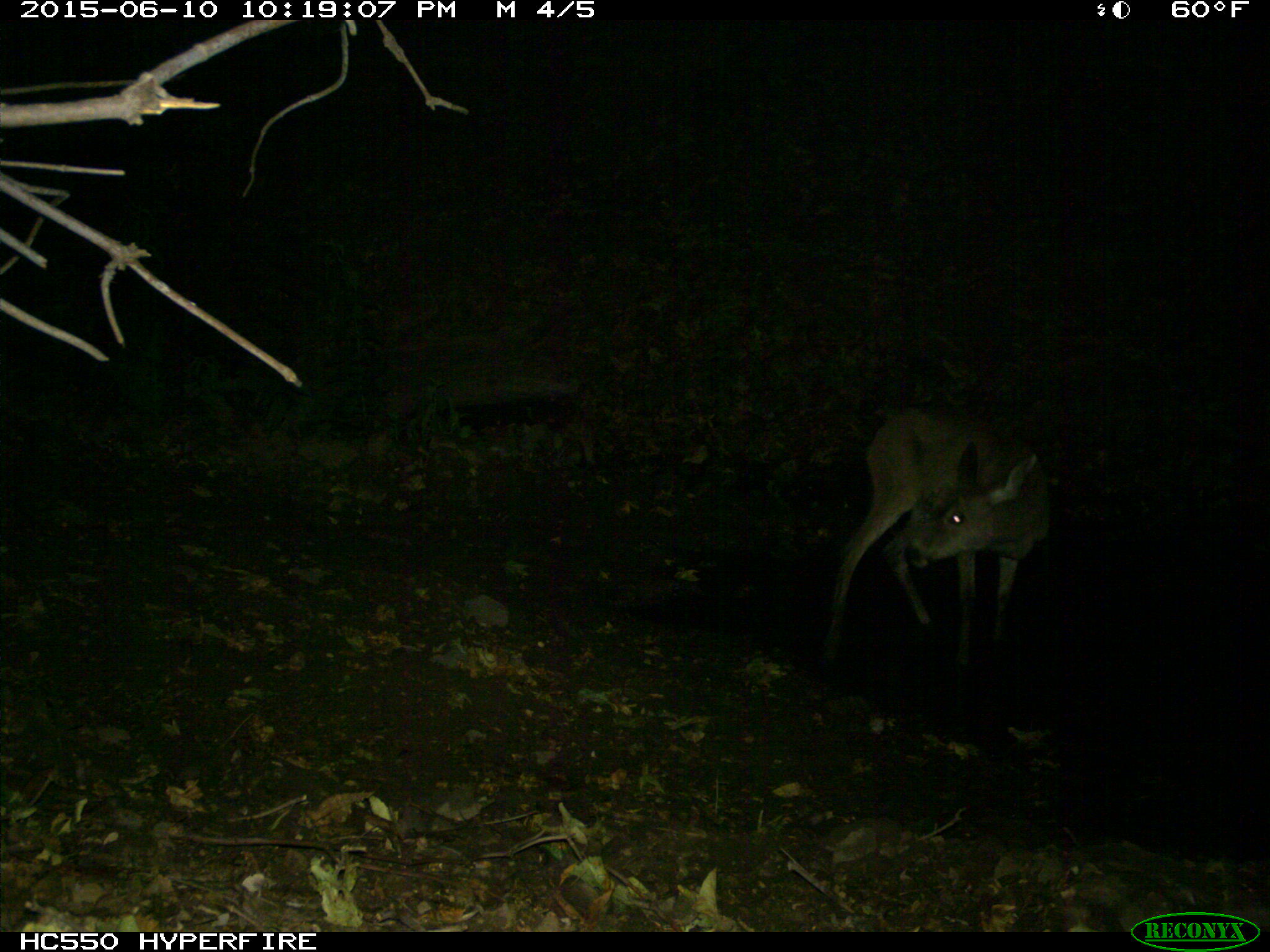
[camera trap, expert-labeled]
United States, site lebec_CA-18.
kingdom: Animalia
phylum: Chordata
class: Mammalia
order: Artiodactyla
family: Cervidae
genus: Odocoileus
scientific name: Odocoileus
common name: deer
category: unidentified deer